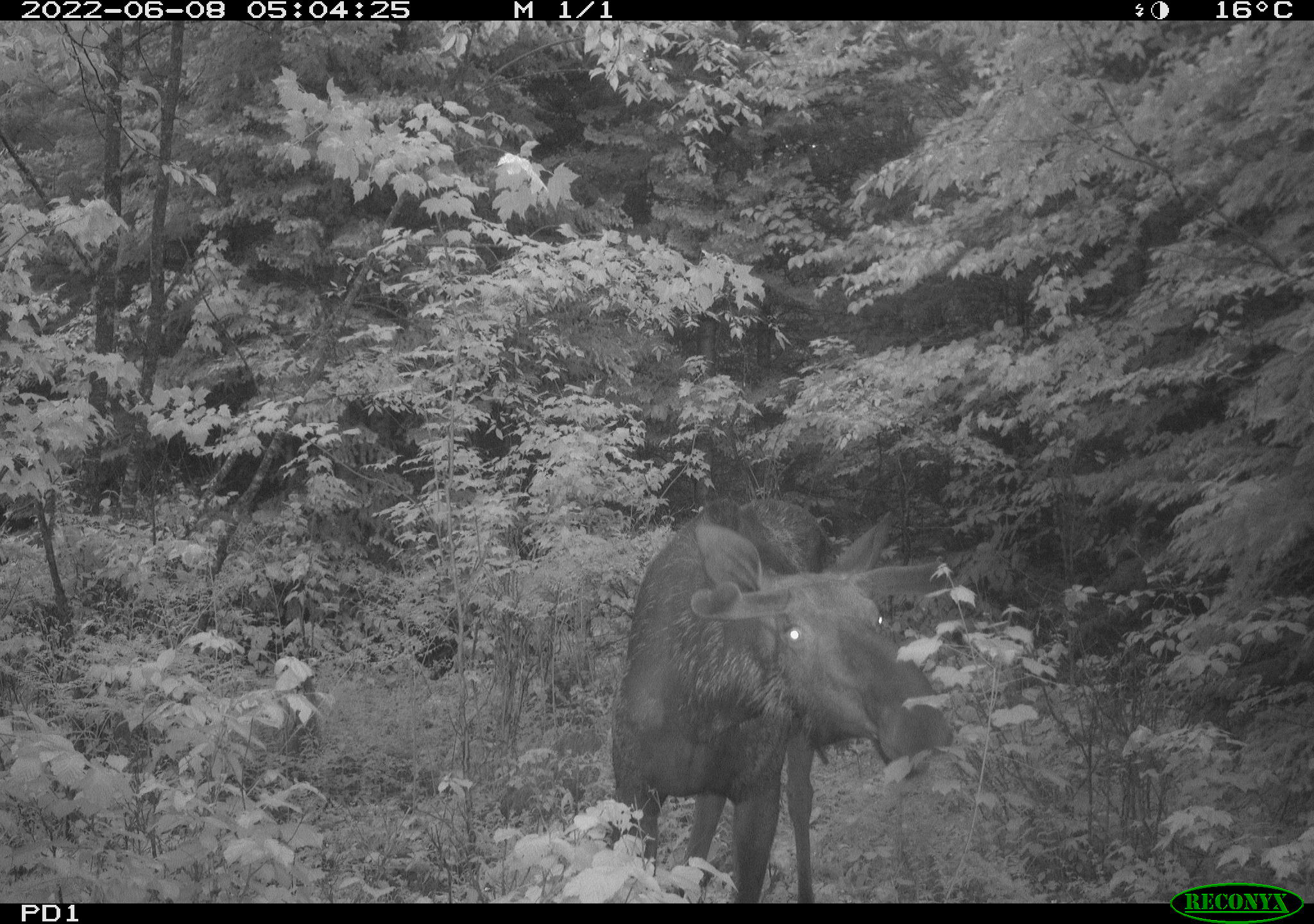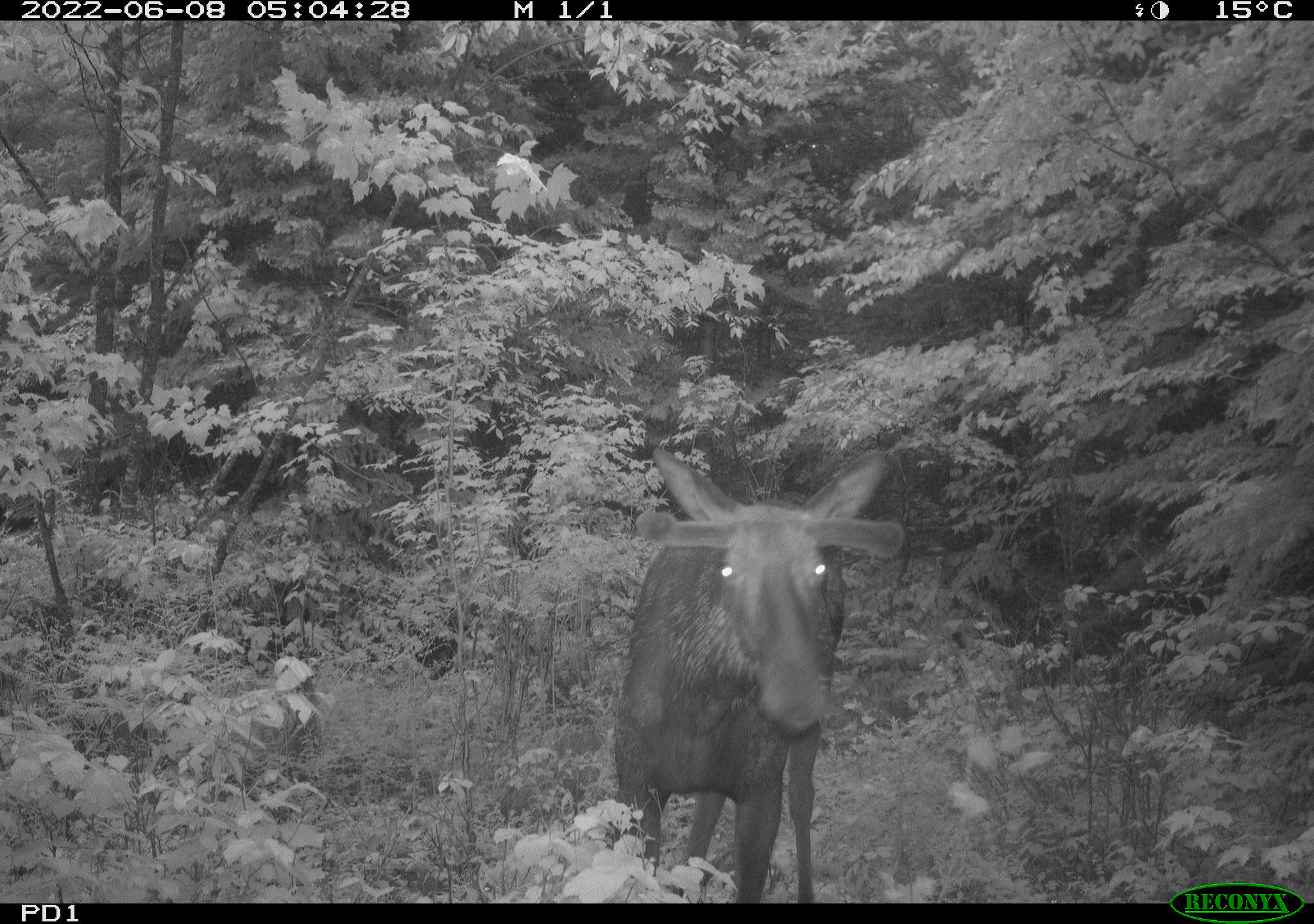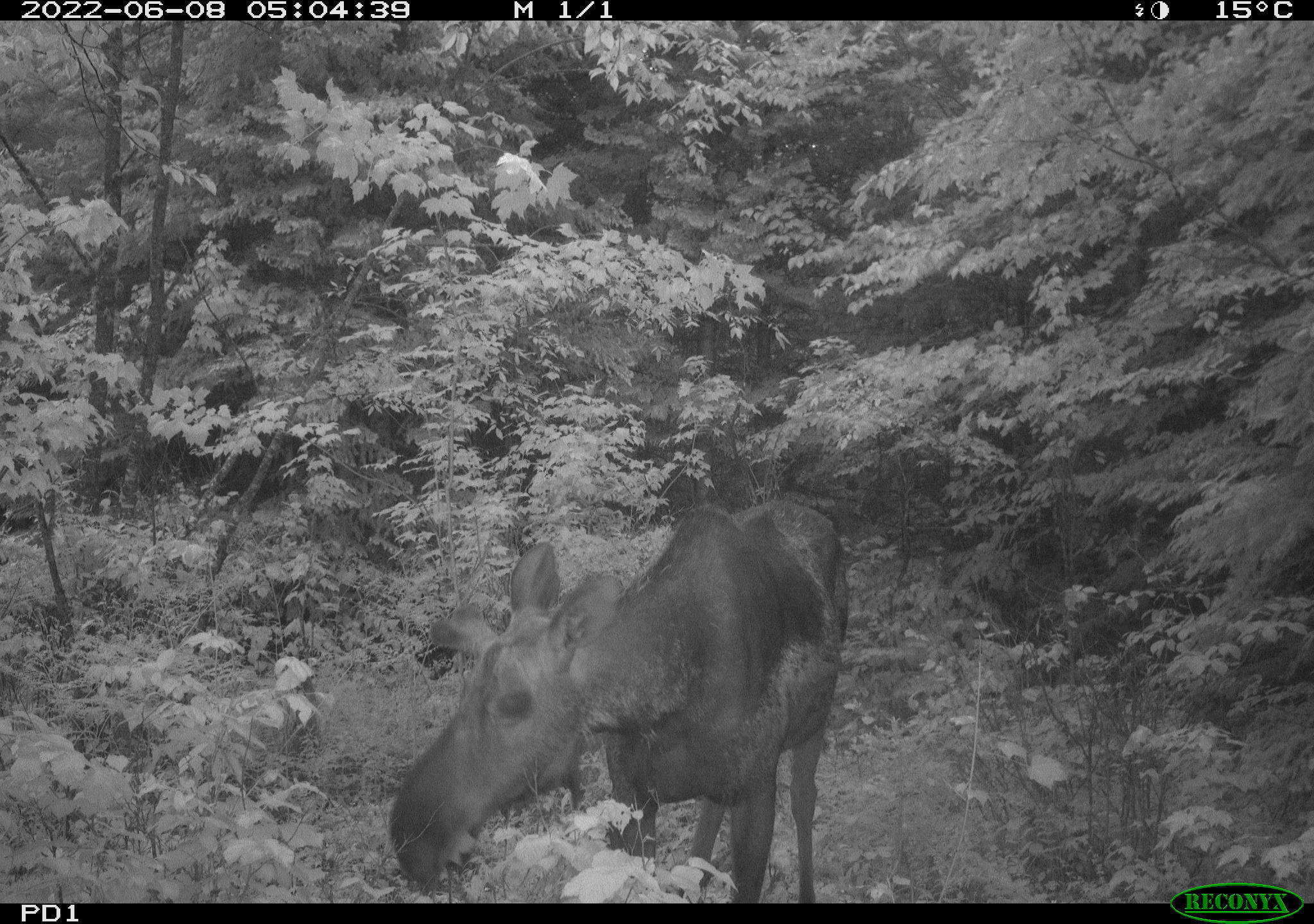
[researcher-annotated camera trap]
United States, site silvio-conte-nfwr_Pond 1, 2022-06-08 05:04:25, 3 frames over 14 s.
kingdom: Animalia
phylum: Chordata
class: Mammalia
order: Artiodactyla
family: Cervidae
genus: Alces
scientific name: Alces alces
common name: moose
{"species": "moose (Alces alces)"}